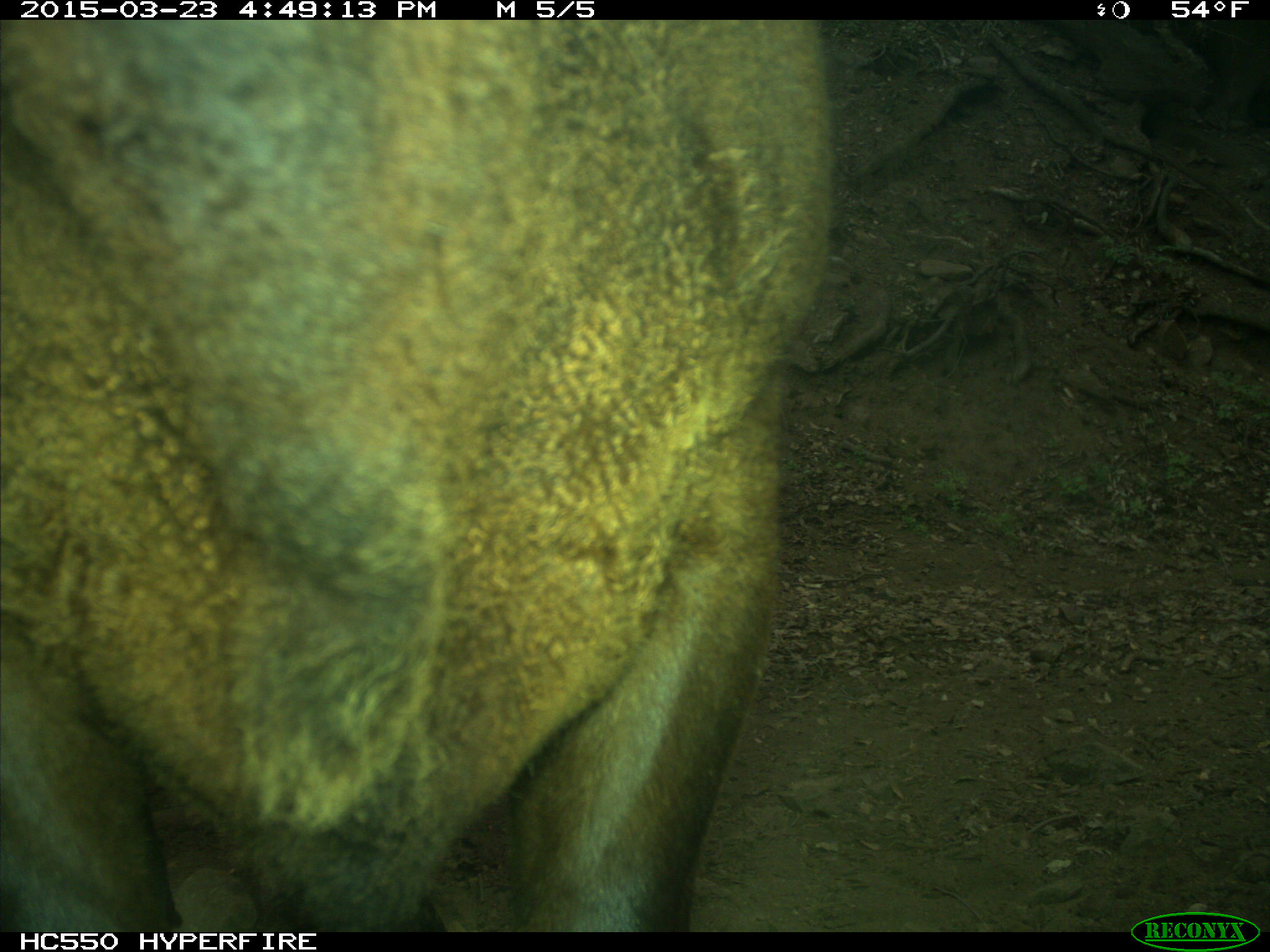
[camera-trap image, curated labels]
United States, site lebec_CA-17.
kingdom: Animalia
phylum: Chordata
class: Mammalia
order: Artiodactyla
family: Bovidae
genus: Bos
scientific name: Bos taurus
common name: domestic cow